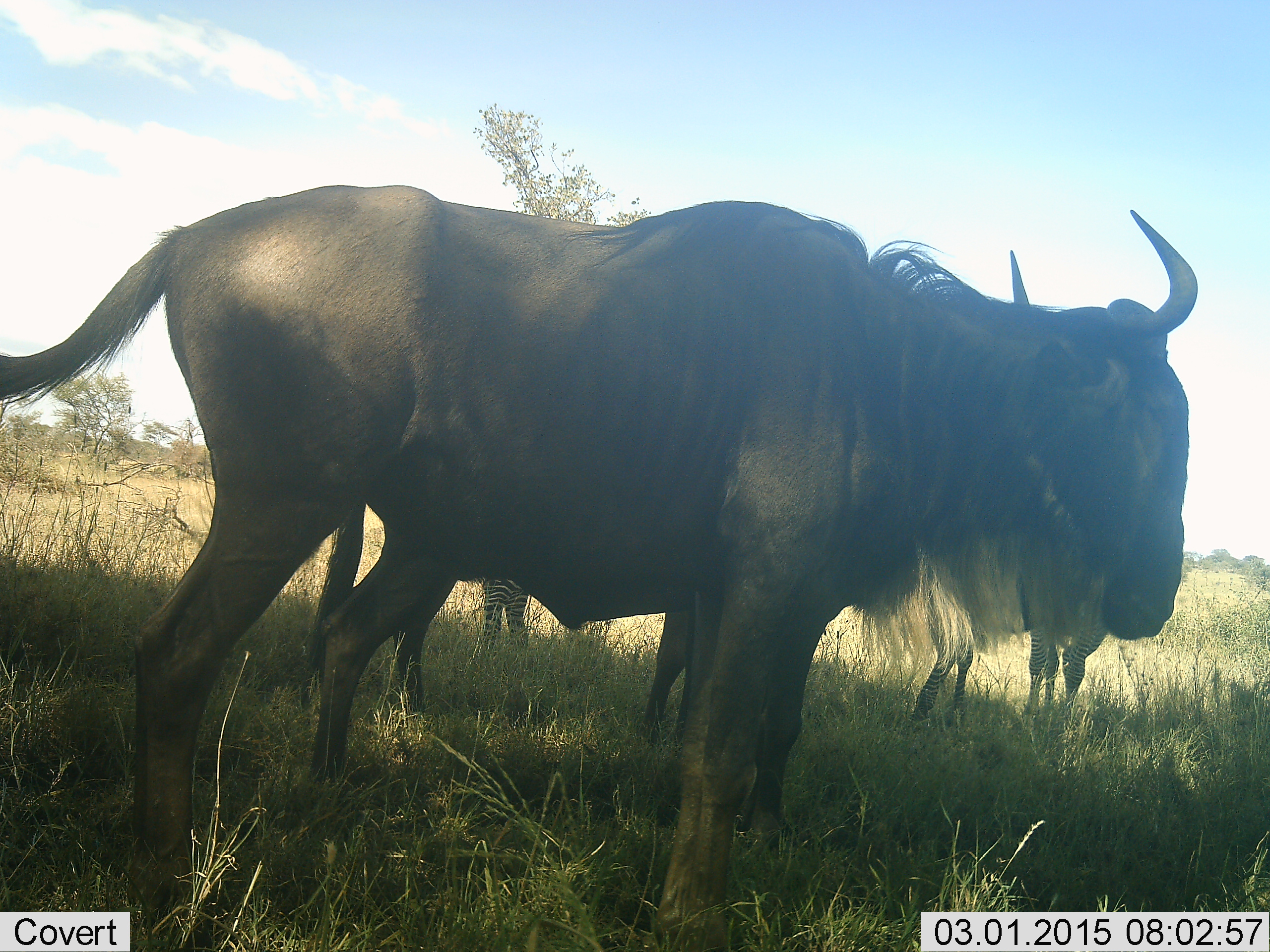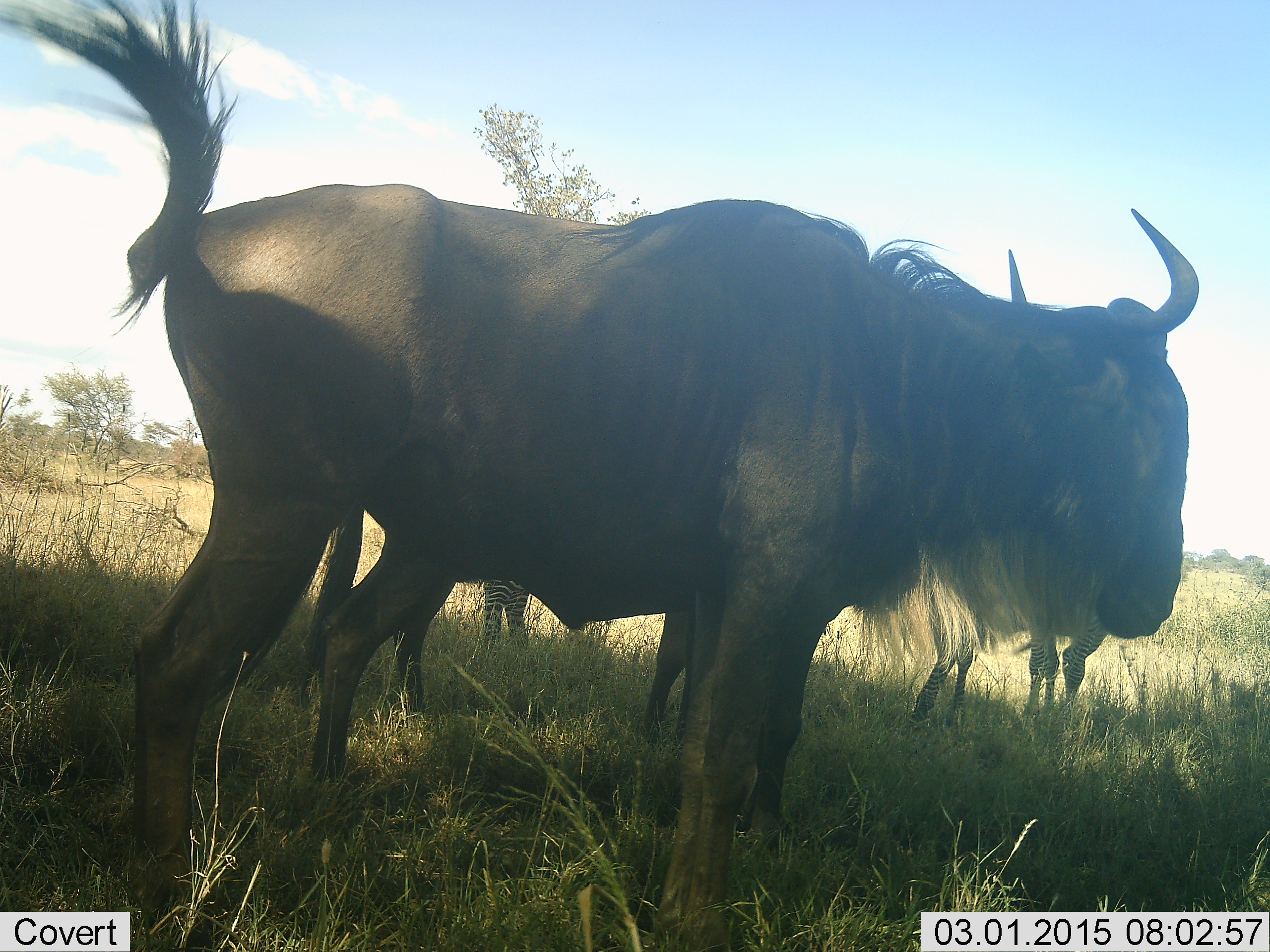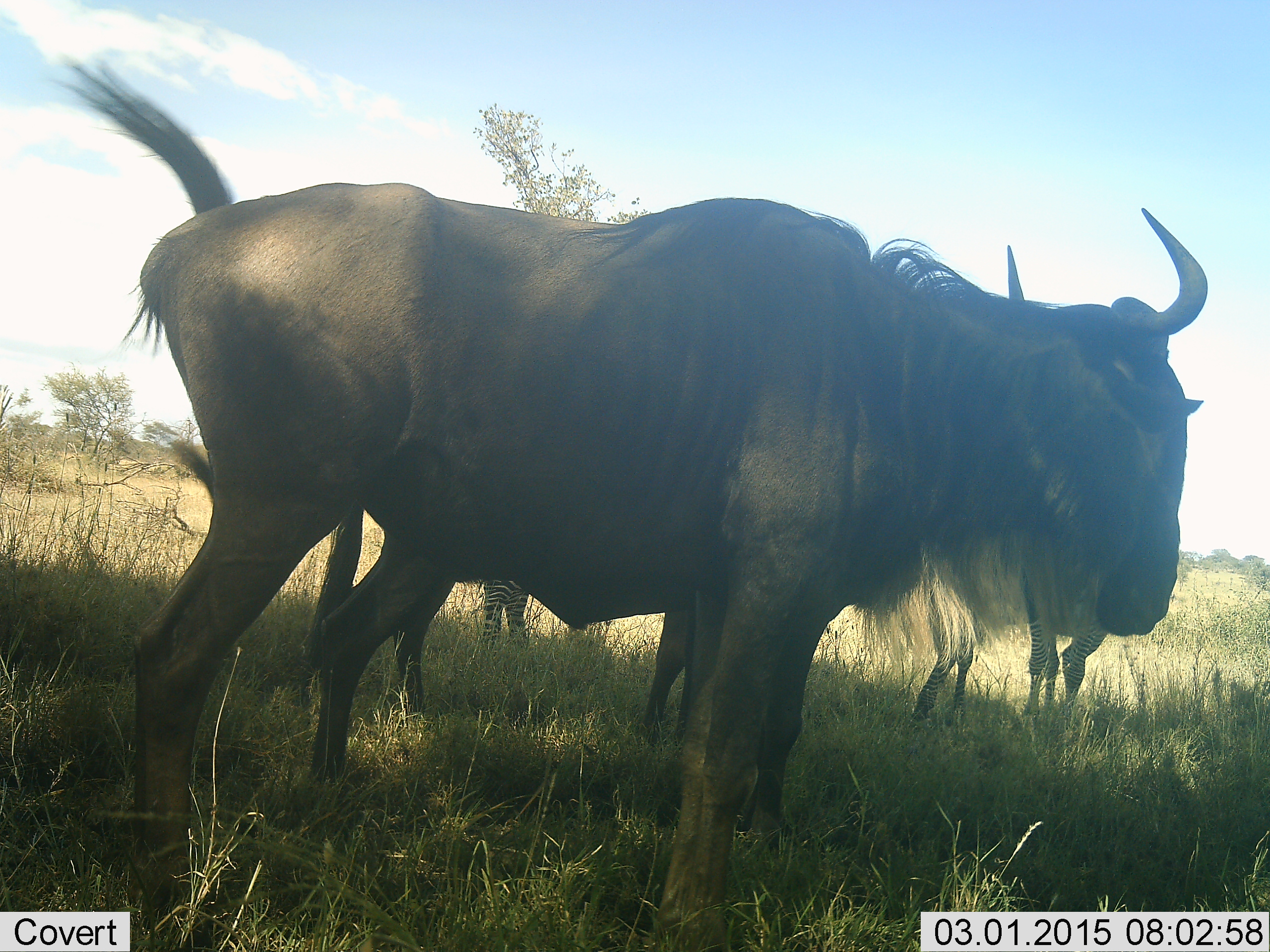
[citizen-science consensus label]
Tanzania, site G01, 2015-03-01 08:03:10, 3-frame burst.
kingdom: Animalia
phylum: Chordata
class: Mammalia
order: Artiodactyla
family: Bovidae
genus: Connochaetes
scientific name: Connochaetes taurinus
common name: blue wildebeest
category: wildebeest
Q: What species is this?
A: Wildebeest (blue wildebeest) (Connochaetes taurinus).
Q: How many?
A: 2.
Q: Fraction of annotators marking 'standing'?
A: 92%.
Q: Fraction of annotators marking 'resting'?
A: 8%.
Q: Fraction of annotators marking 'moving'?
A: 0%.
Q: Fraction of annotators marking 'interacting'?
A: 0%.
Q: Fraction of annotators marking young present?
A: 0%.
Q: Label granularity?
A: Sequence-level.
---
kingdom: Animalia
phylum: Chordata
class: Mammalia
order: Perissodactyla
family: Equidae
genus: Equus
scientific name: Equus quagga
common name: plains zebra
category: zebra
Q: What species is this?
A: Zebra (plains zebra) (Equus quagga).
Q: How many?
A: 2.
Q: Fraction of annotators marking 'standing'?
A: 89%.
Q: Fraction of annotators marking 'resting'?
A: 11%.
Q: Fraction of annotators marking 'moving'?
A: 0%.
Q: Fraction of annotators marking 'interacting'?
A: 0%.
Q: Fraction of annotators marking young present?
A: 0%.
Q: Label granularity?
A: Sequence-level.